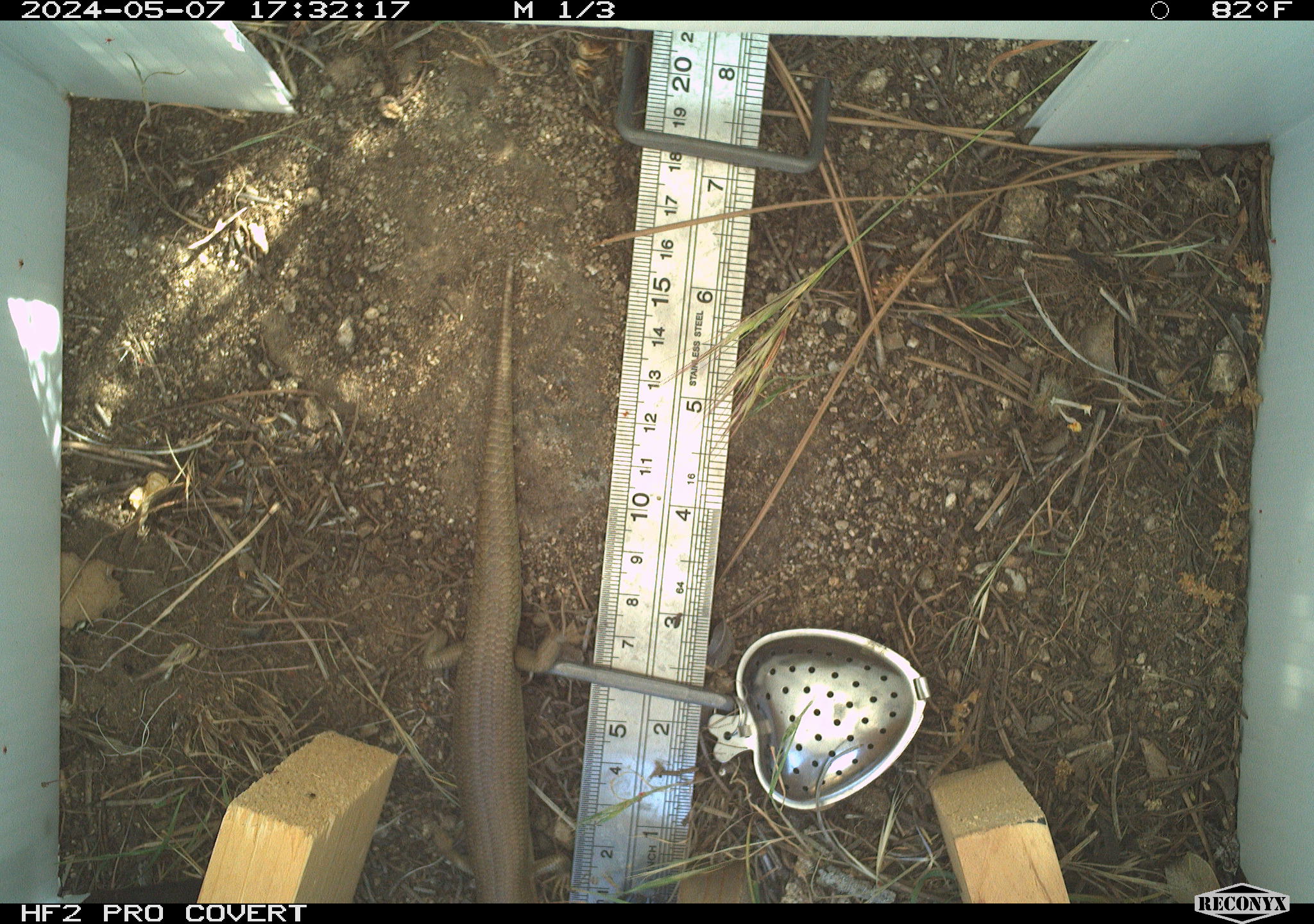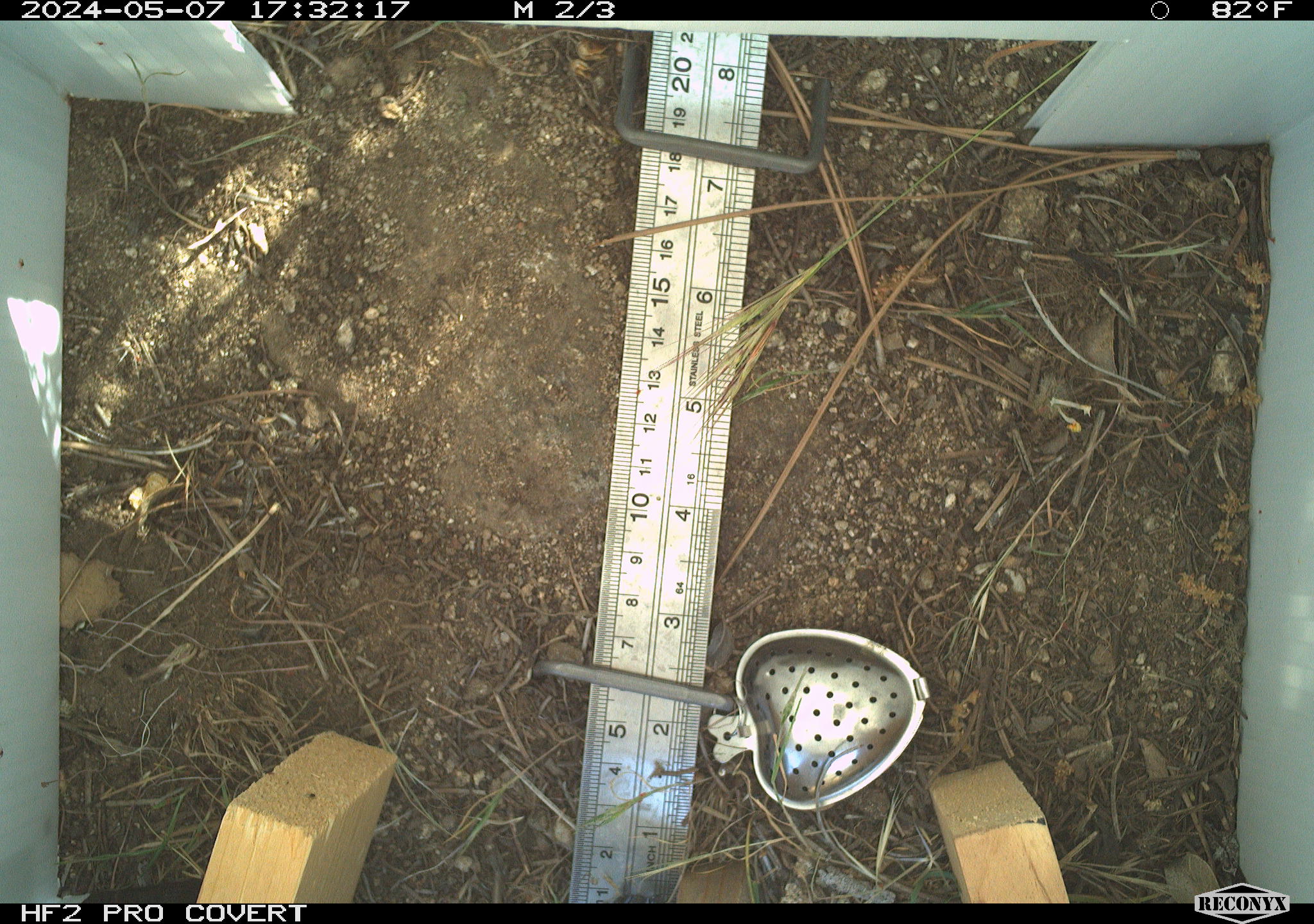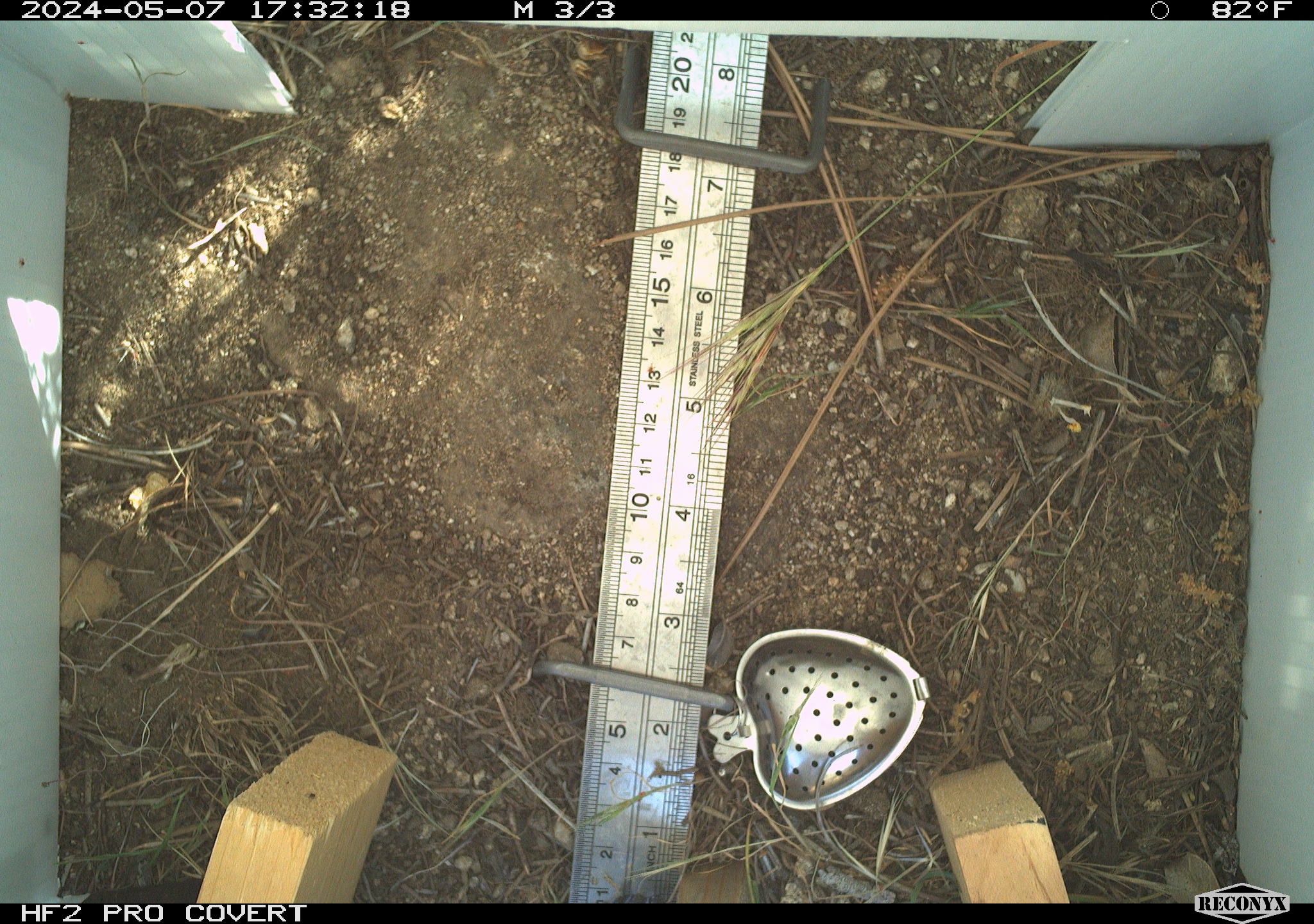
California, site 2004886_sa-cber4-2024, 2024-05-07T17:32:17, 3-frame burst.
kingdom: Animalia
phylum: Chordata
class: Reptilia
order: Squamata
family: Scincidae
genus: Plestiodon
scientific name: Plestiodon gilberti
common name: gilbert's skink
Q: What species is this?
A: Gilbert's skink (Plestiodon gilberti).